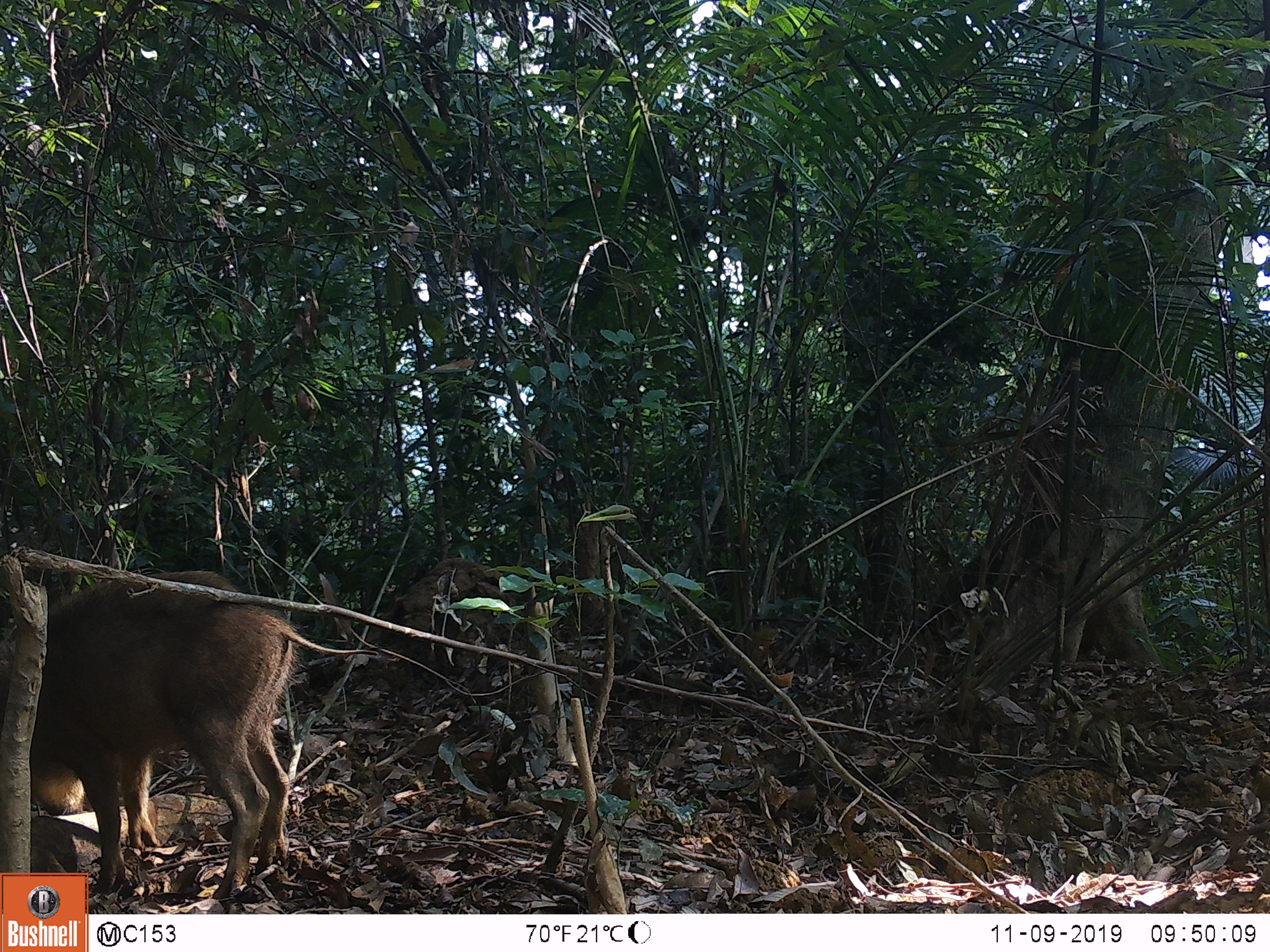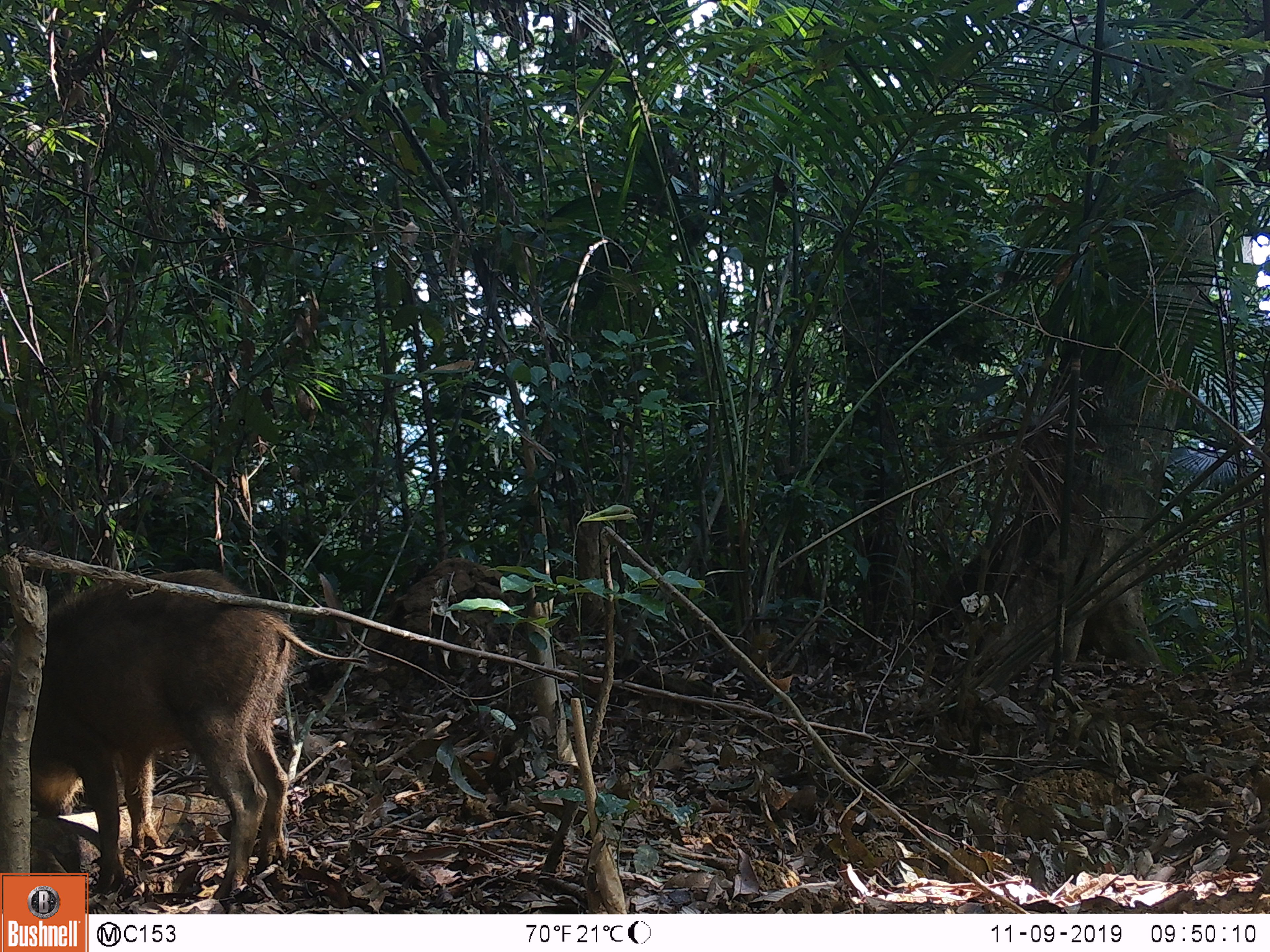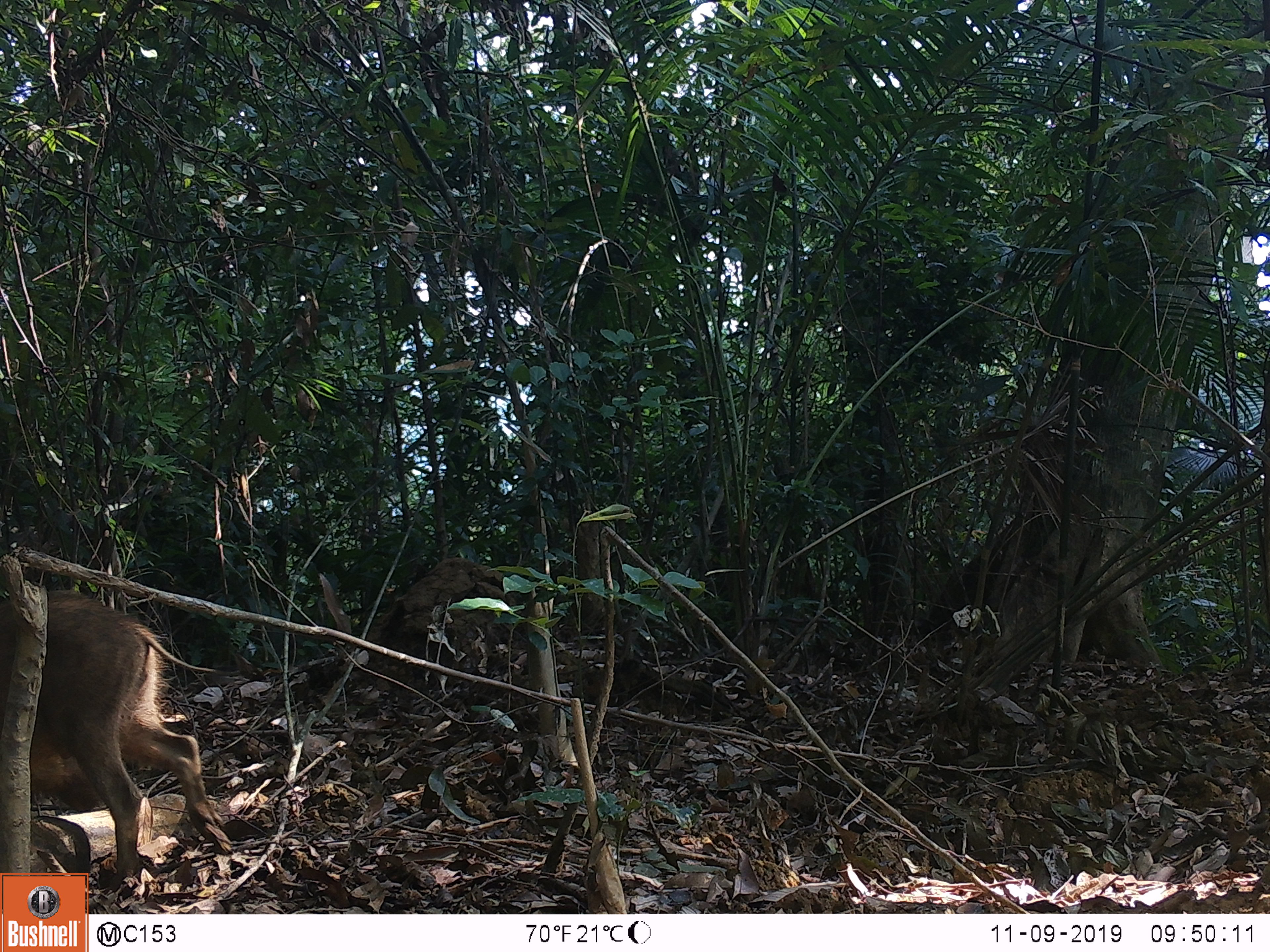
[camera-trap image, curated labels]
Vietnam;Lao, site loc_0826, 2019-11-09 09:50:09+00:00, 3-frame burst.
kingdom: Animalia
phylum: Chordata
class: Mammalia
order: Artiodactyla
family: Suidae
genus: Sus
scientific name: Sus scrofa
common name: eurasian wild pig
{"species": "eurasian wild pig (Sus scrofa)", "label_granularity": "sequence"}